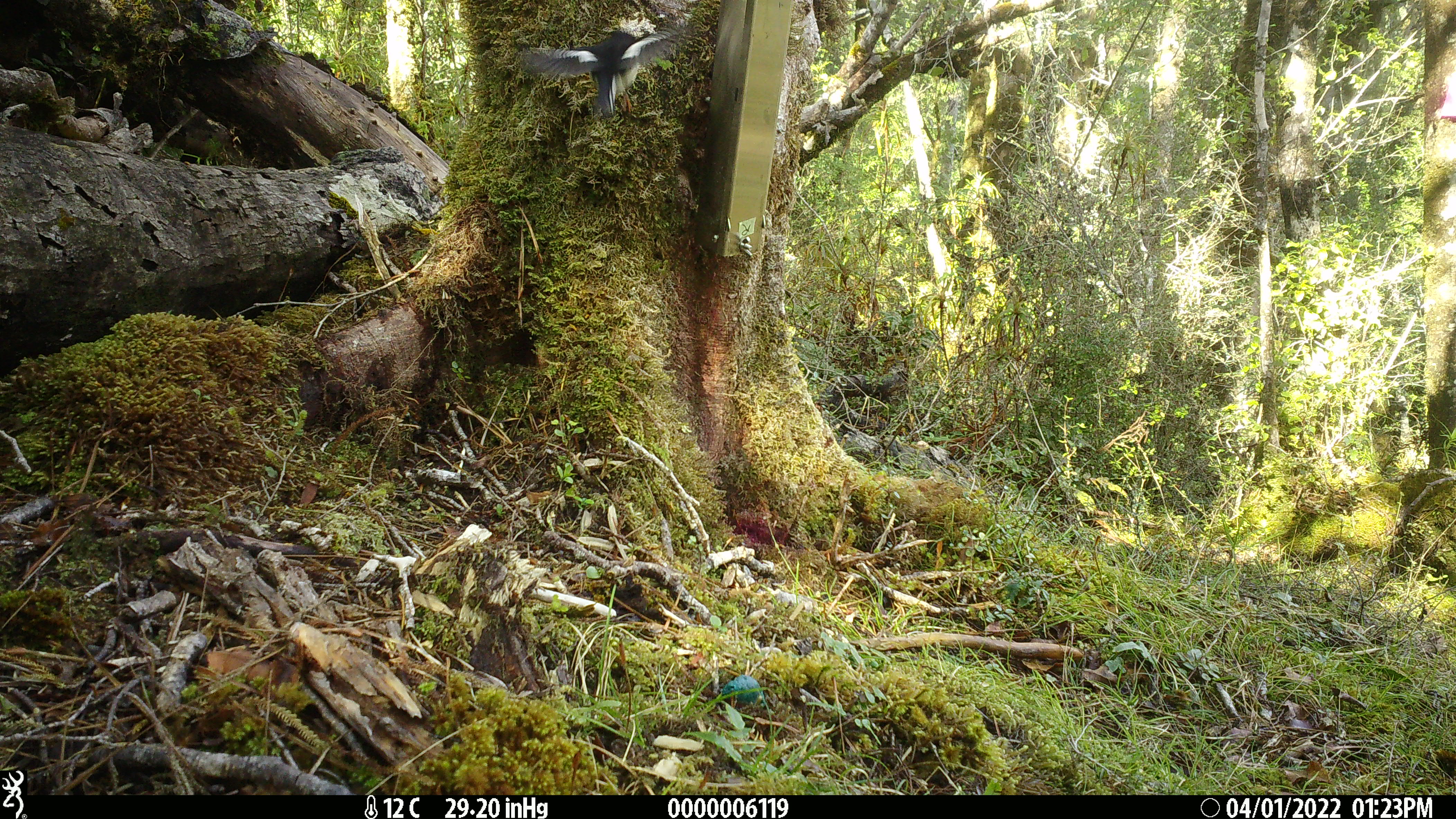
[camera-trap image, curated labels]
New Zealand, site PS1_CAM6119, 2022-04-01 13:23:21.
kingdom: Animalia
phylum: Chordata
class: Aves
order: Passeriformes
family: Petroicidae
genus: Petroica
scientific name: Petroica macrocephala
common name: tomtit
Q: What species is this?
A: Tomtit (Petroica macrocephala).